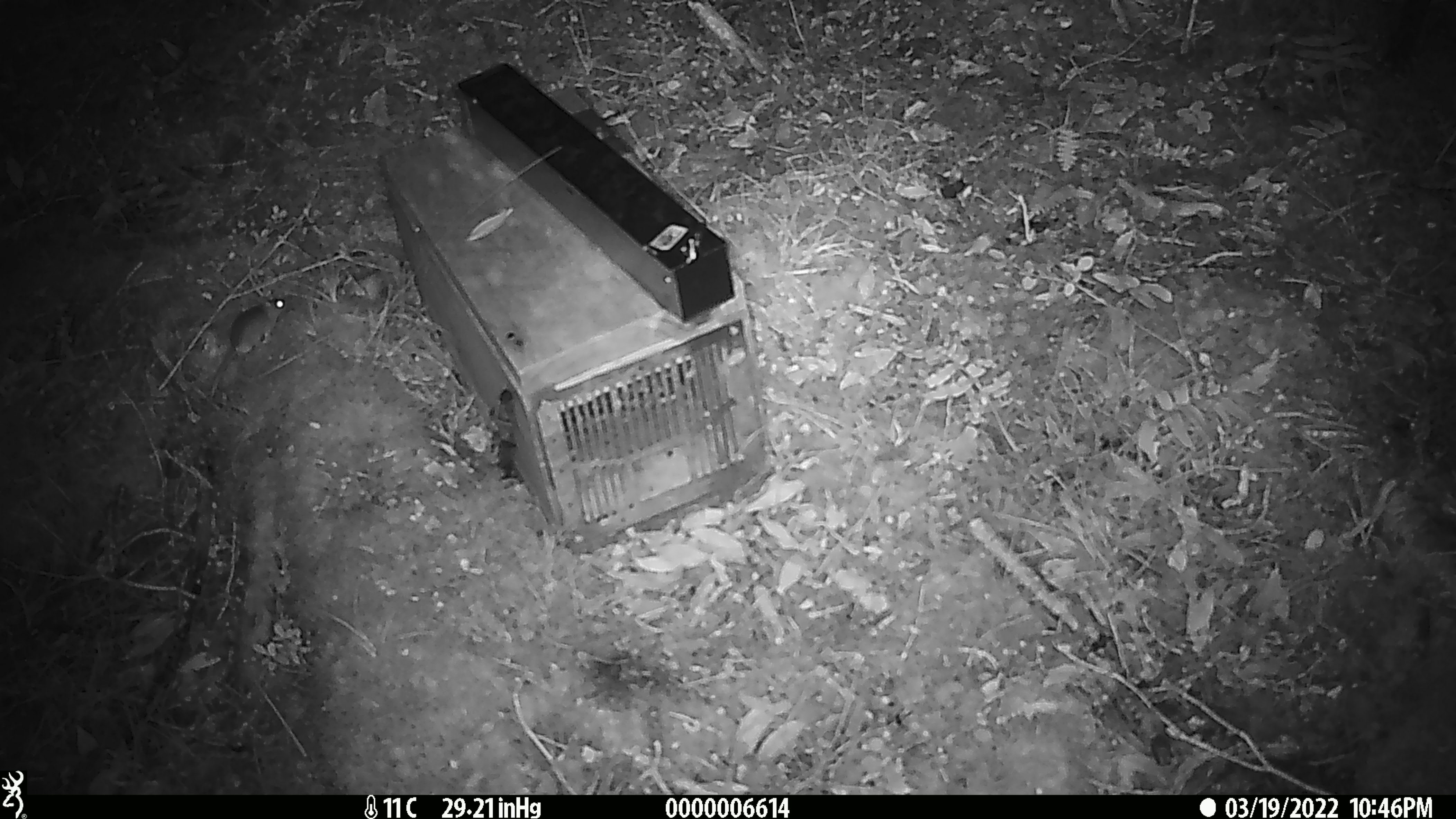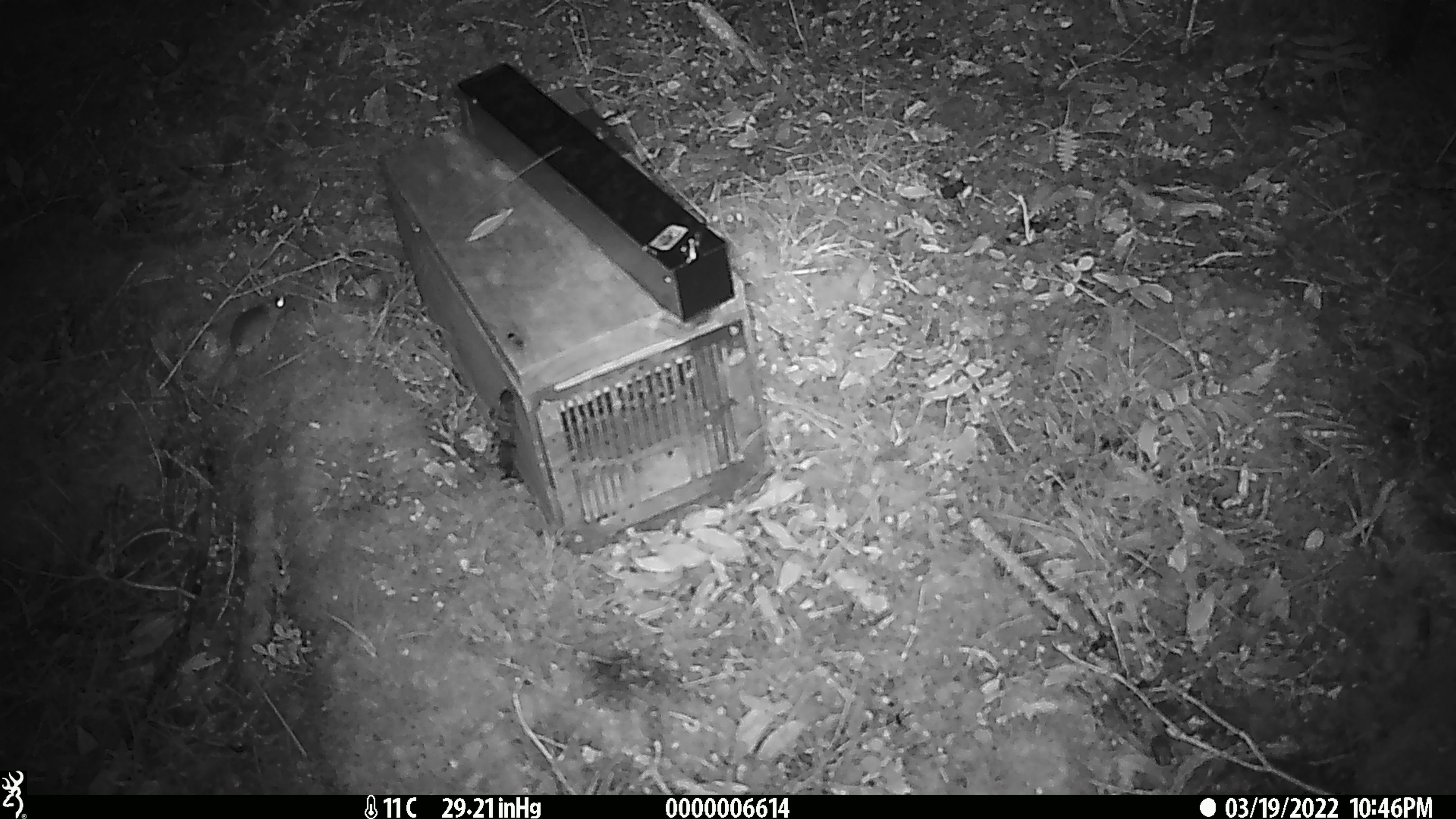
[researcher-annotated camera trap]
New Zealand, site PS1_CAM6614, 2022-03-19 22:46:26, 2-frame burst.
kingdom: Animalia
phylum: Chordata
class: Mammalia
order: Rodentia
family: Muridae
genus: Mus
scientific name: Mus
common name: mouse